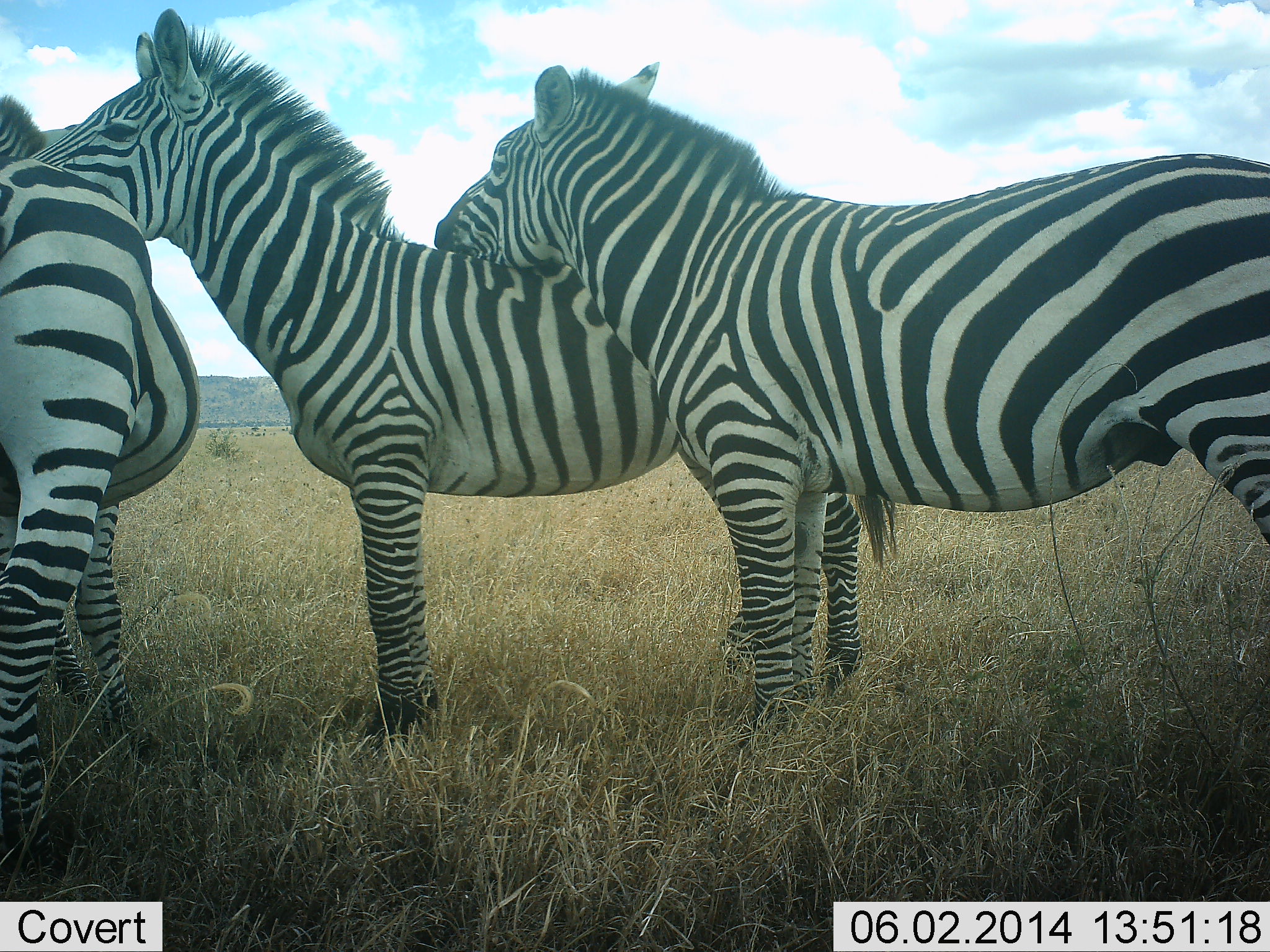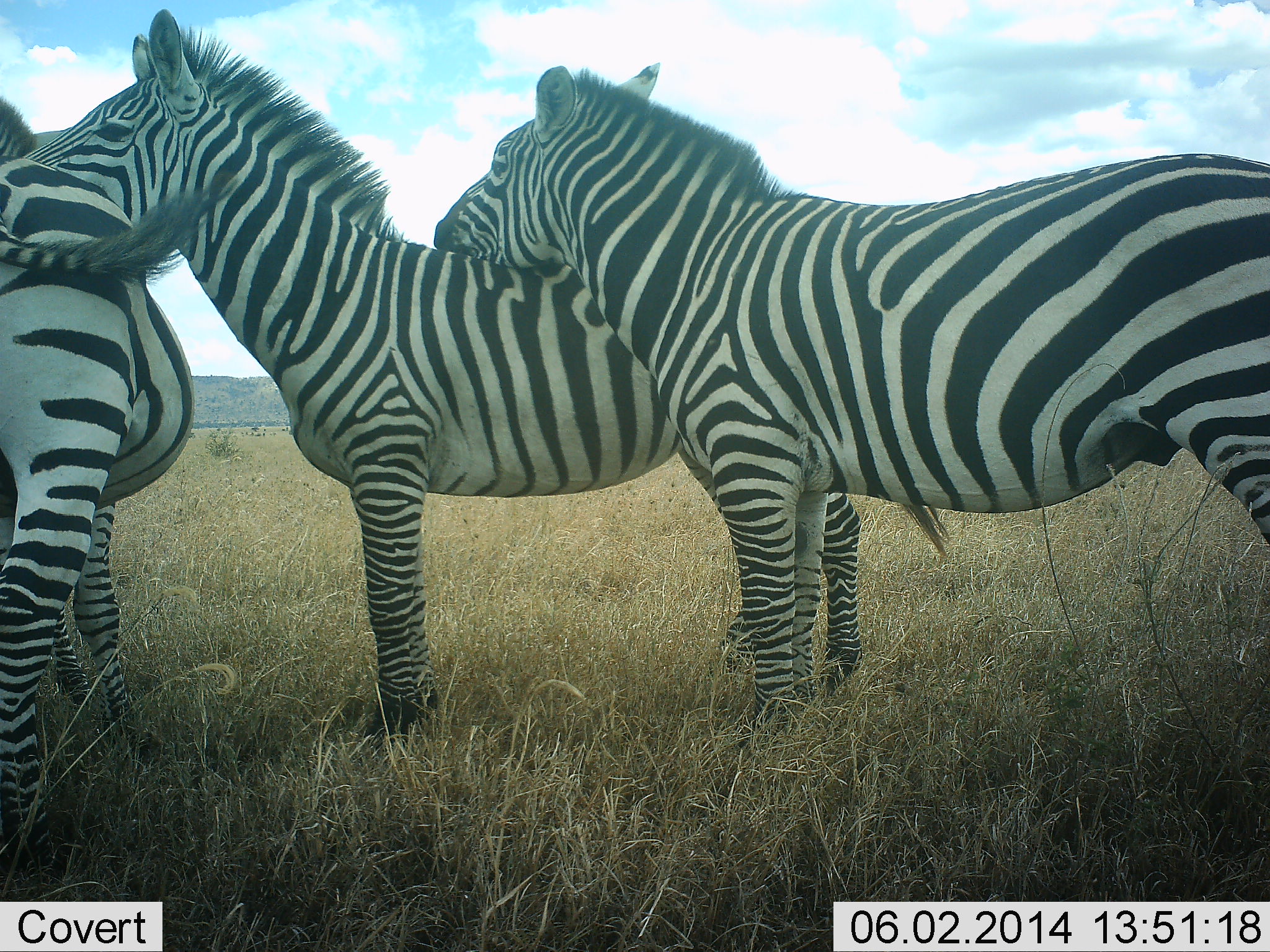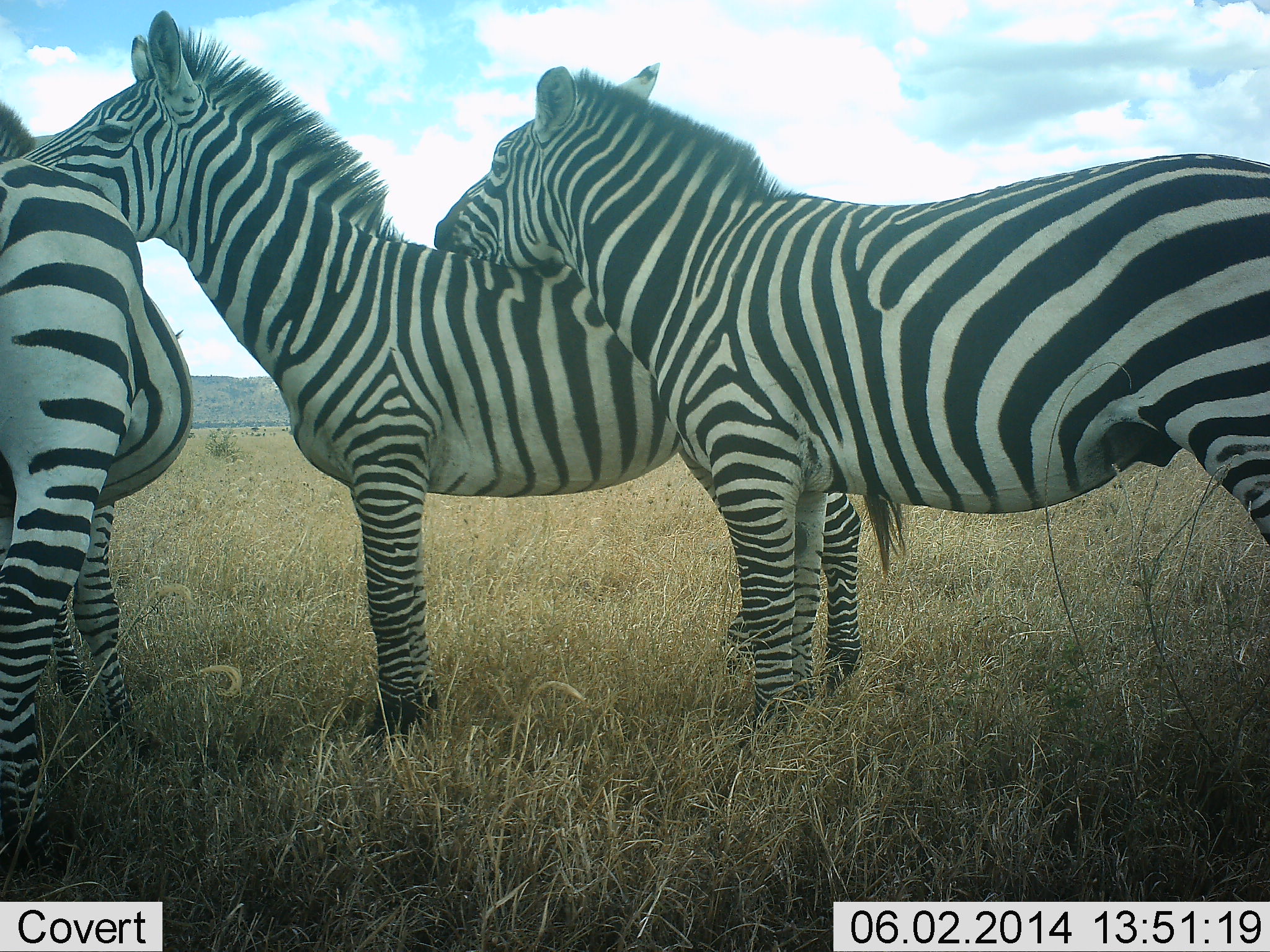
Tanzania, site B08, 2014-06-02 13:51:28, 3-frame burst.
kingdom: Animalia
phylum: Chordata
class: Mammalia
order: Perissodactyla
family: Equidae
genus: Equus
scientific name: Equus quagga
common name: plains zebra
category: zebra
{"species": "zebra (plains zebra) (Equus quagga)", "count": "3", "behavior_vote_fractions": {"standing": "70%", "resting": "30%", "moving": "0%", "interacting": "60%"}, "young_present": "0%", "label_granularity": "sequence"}